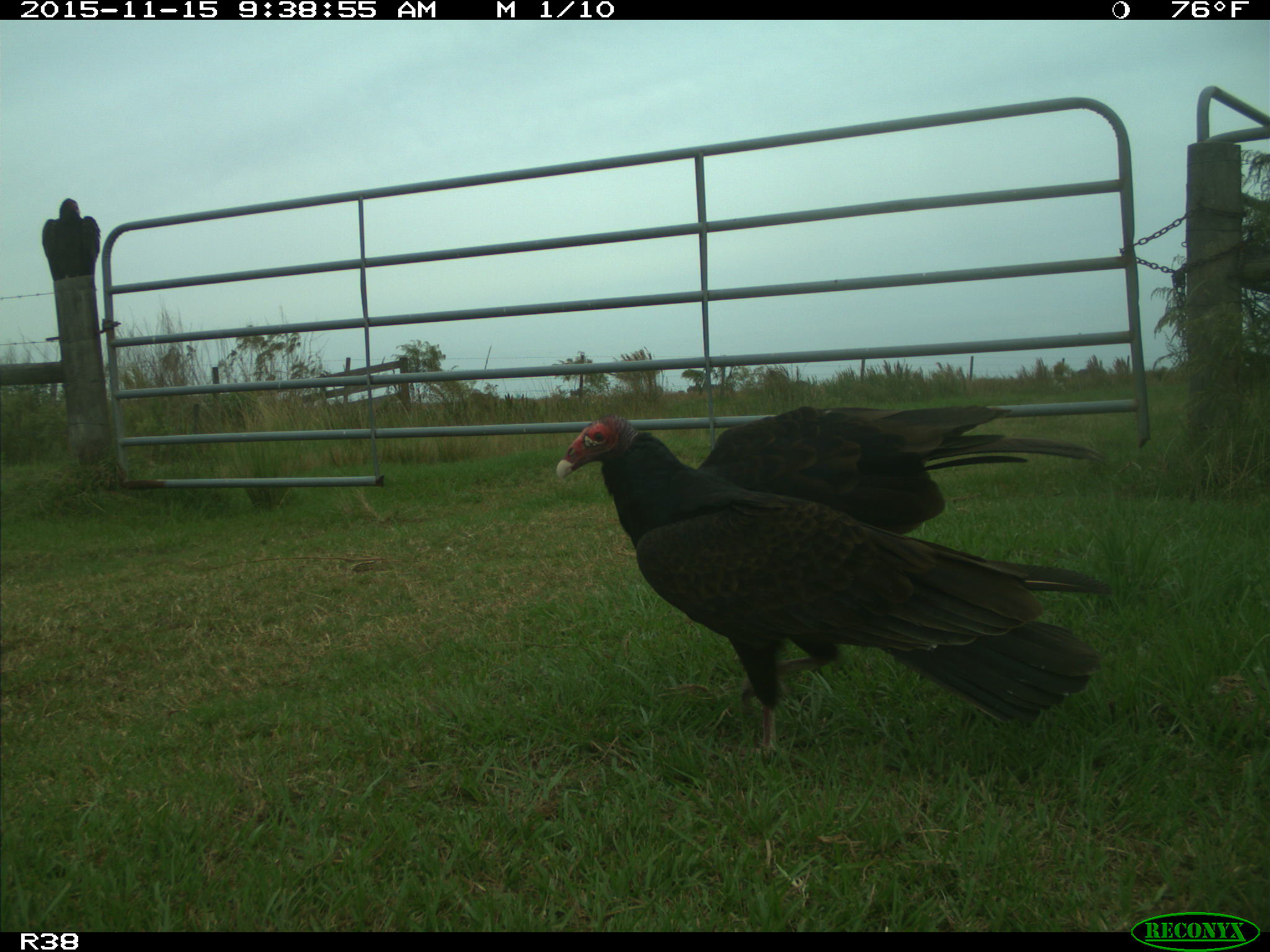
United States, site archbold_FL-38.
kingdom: Animalia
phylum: Chordata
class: Aves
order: Accipitriformes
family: Accipitridae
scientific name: Accipitridae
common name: acciptirids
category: unidentified accipitrid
Unidentified accipitrid (acciptirids) (Accipitridae).